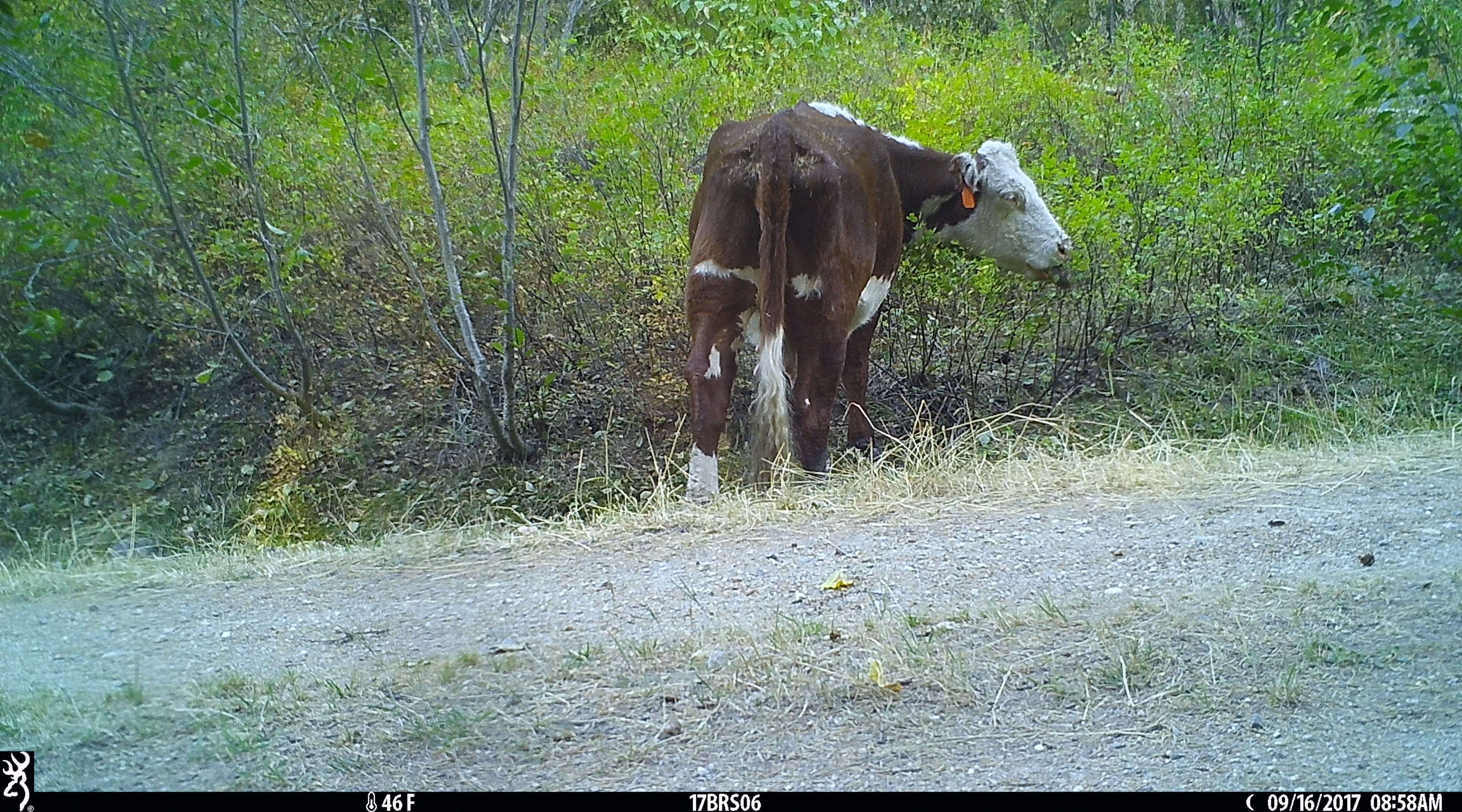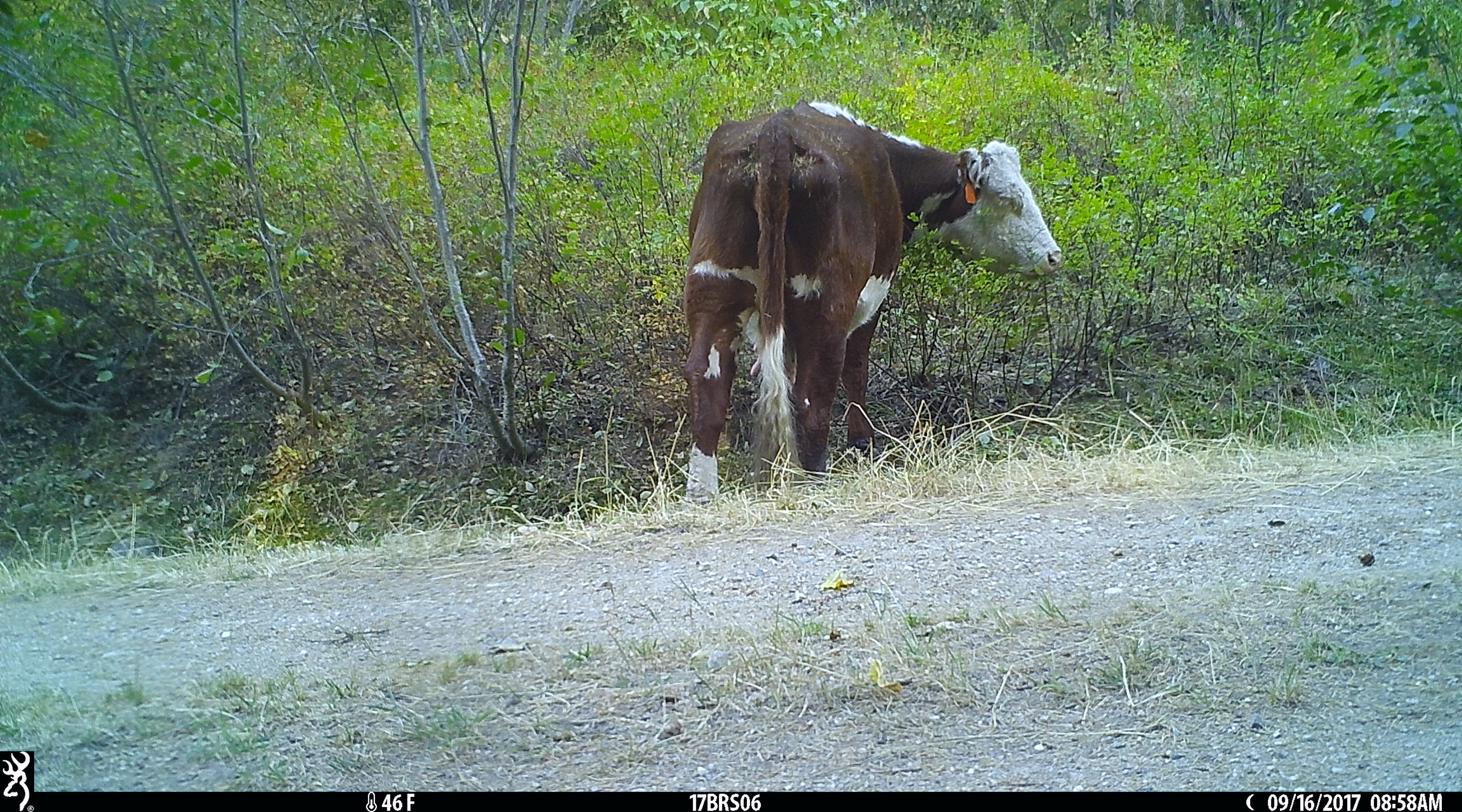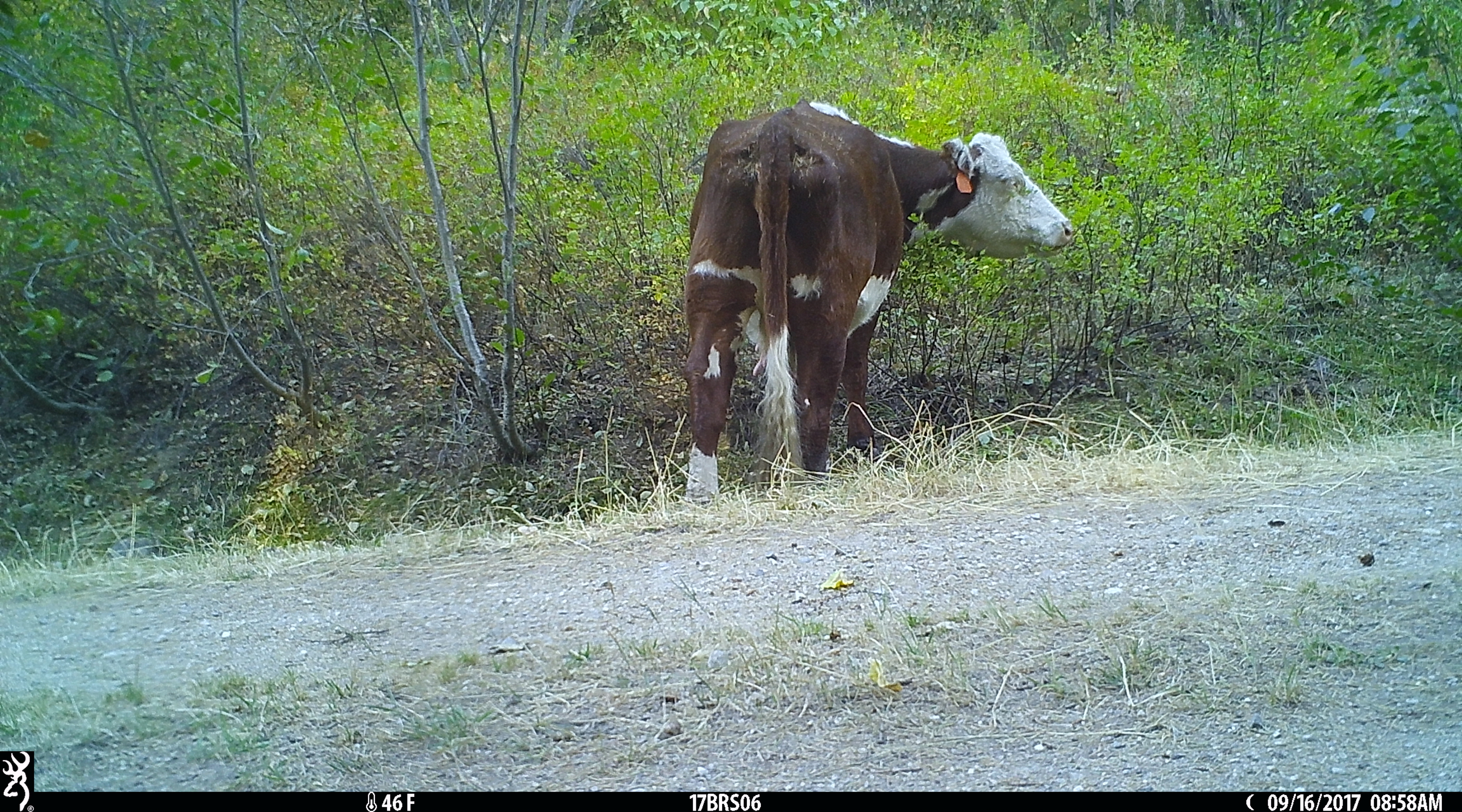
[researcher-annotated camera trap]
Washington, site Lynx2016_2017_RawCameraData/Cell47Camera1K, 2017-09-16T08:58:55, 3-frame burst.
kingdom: Animalia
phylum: Chordata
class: Mammalia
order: Artiodactyla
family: Bovidae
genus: Bos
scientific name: Bos taurus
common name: domestic cattle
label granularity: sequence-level